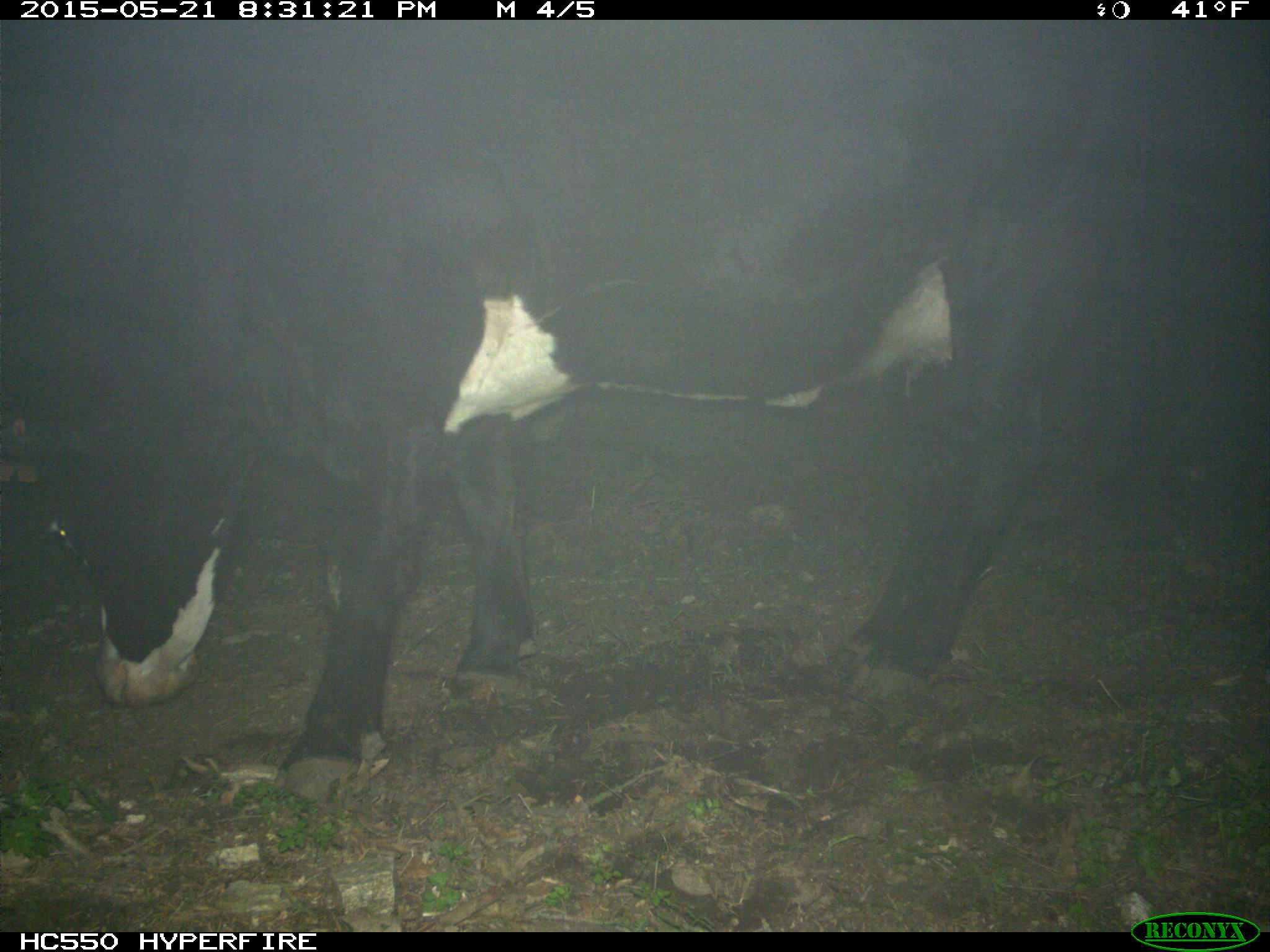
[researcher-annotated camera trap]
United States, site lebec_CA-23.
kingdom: Animalia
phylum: Chordata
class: Mammalia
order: Artiodactyla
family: Bovidae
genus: Bos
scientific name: Bos taurus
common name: domestic cow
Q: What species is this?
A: Bos taurus (domestic cow).